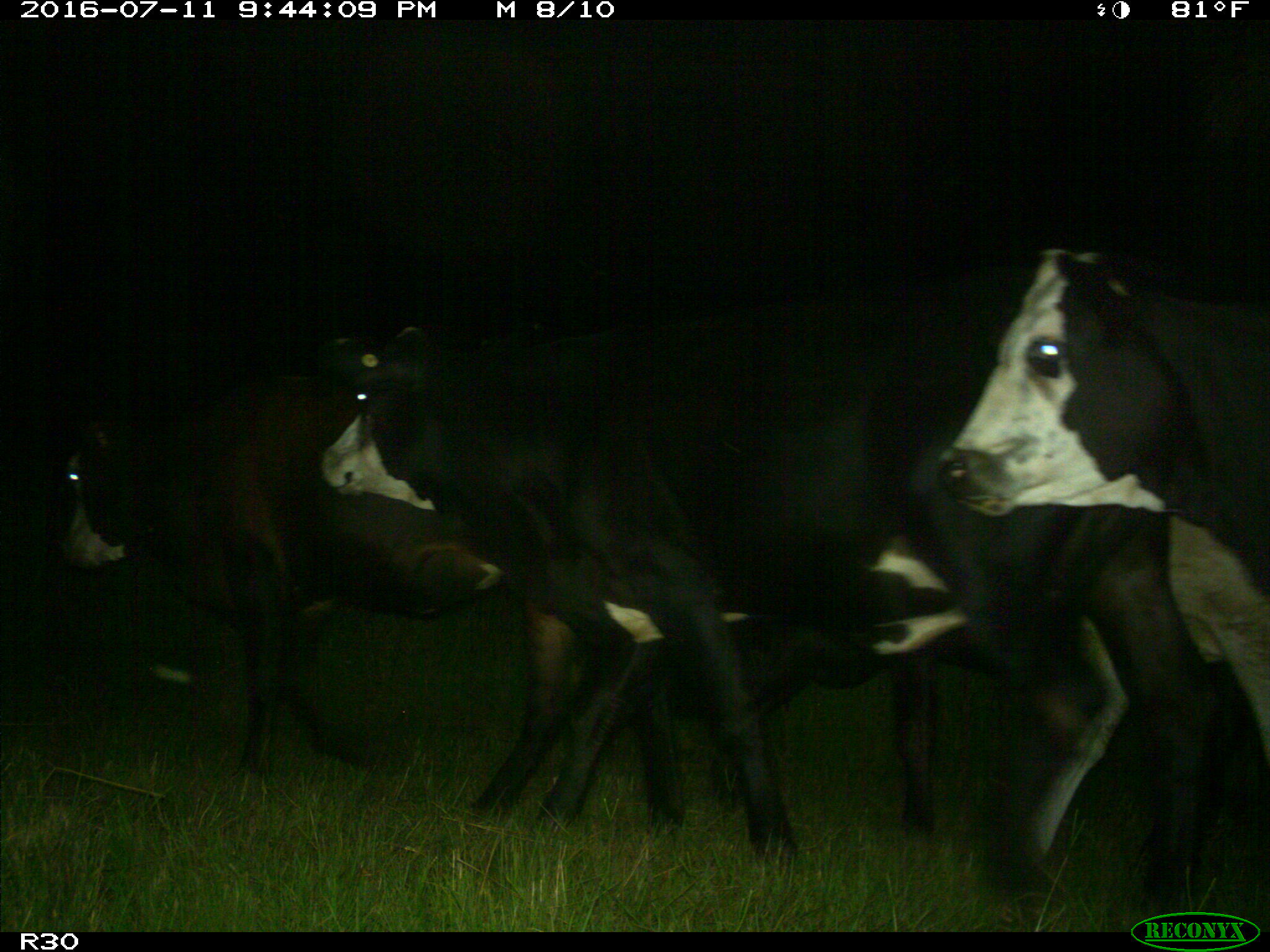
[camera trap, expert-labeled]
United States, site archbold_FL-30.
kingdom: Animalia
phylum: Chordata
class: Mammalia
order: Artiodactyla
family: Bovidae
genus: Bos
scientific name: Bos taurus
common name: domestic cow